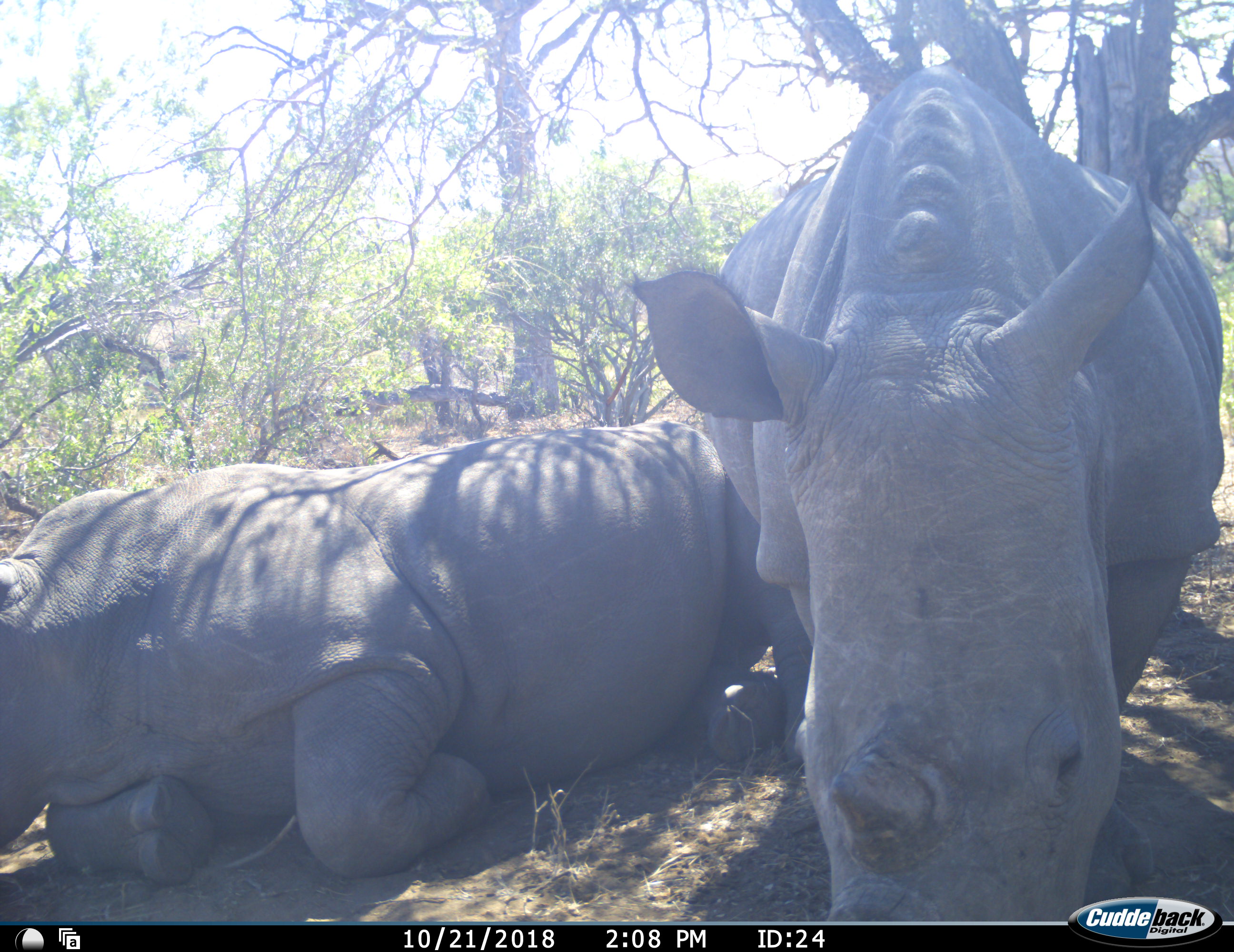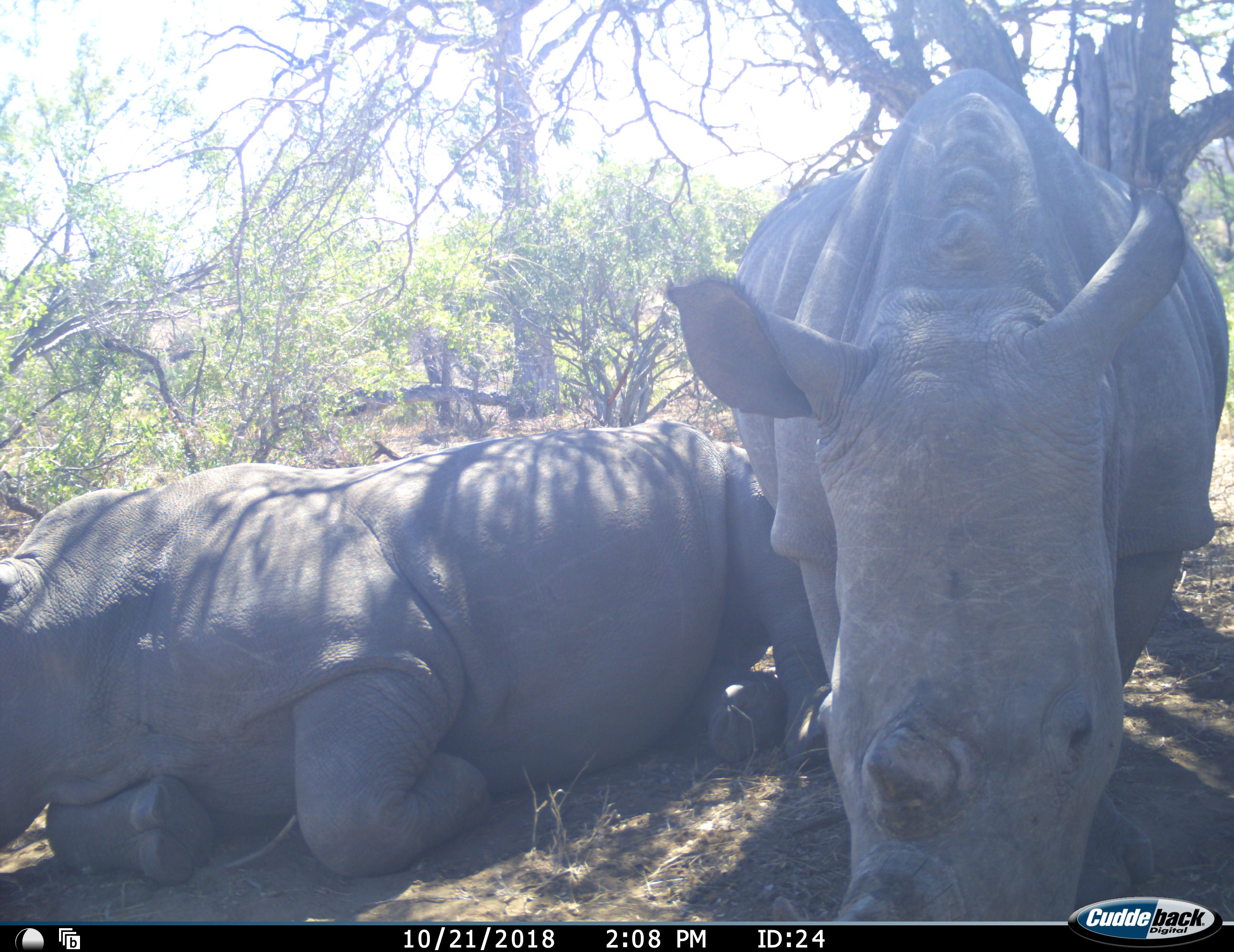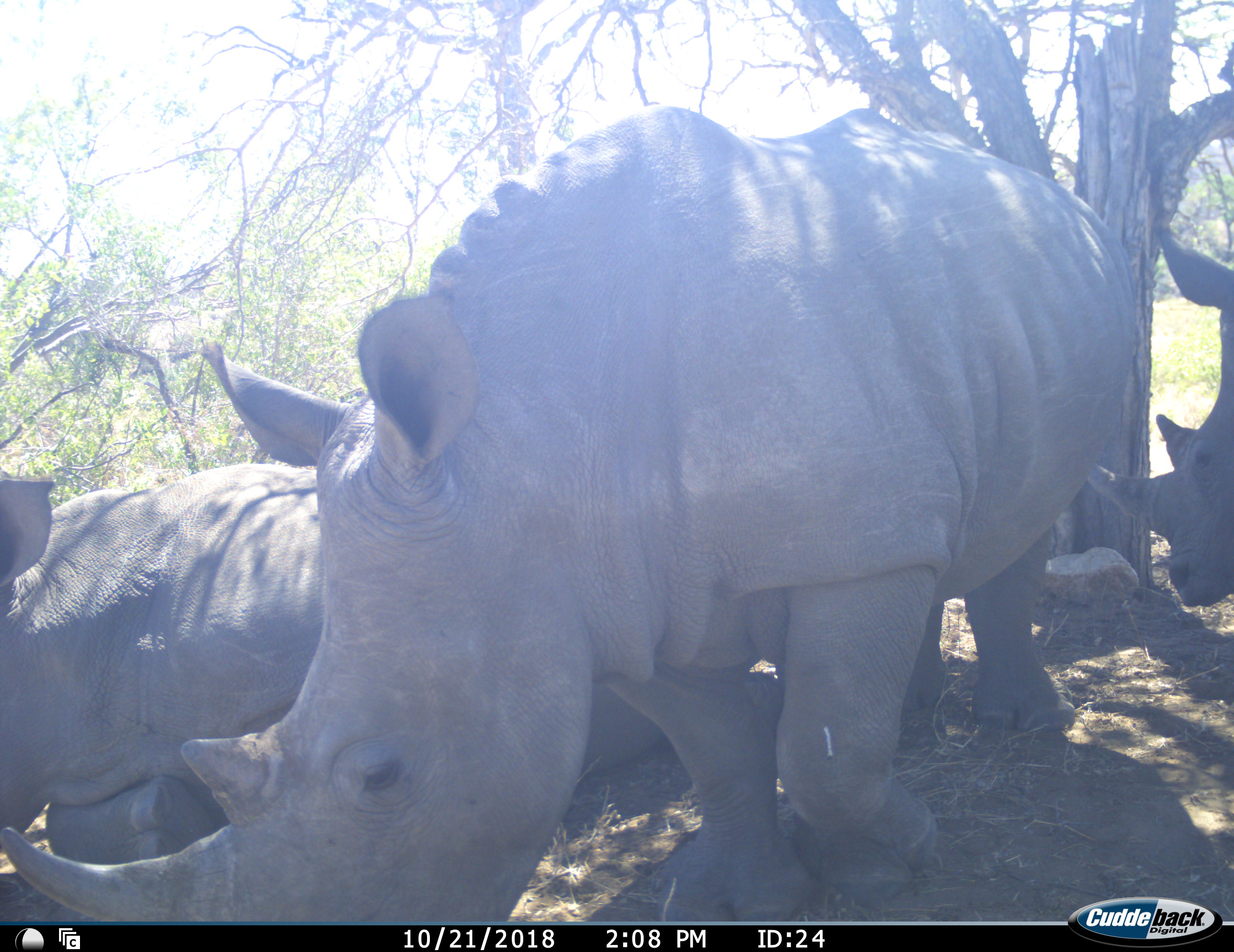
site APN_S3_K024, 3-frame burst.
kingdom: Animalia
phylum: Chordata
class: Mammalia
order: Perissodactyla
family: Rhinocerotidae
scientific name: Rhinocerotidae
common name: unknown rhinoceros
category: rhinocerosunknown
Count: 2.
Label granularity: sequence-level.